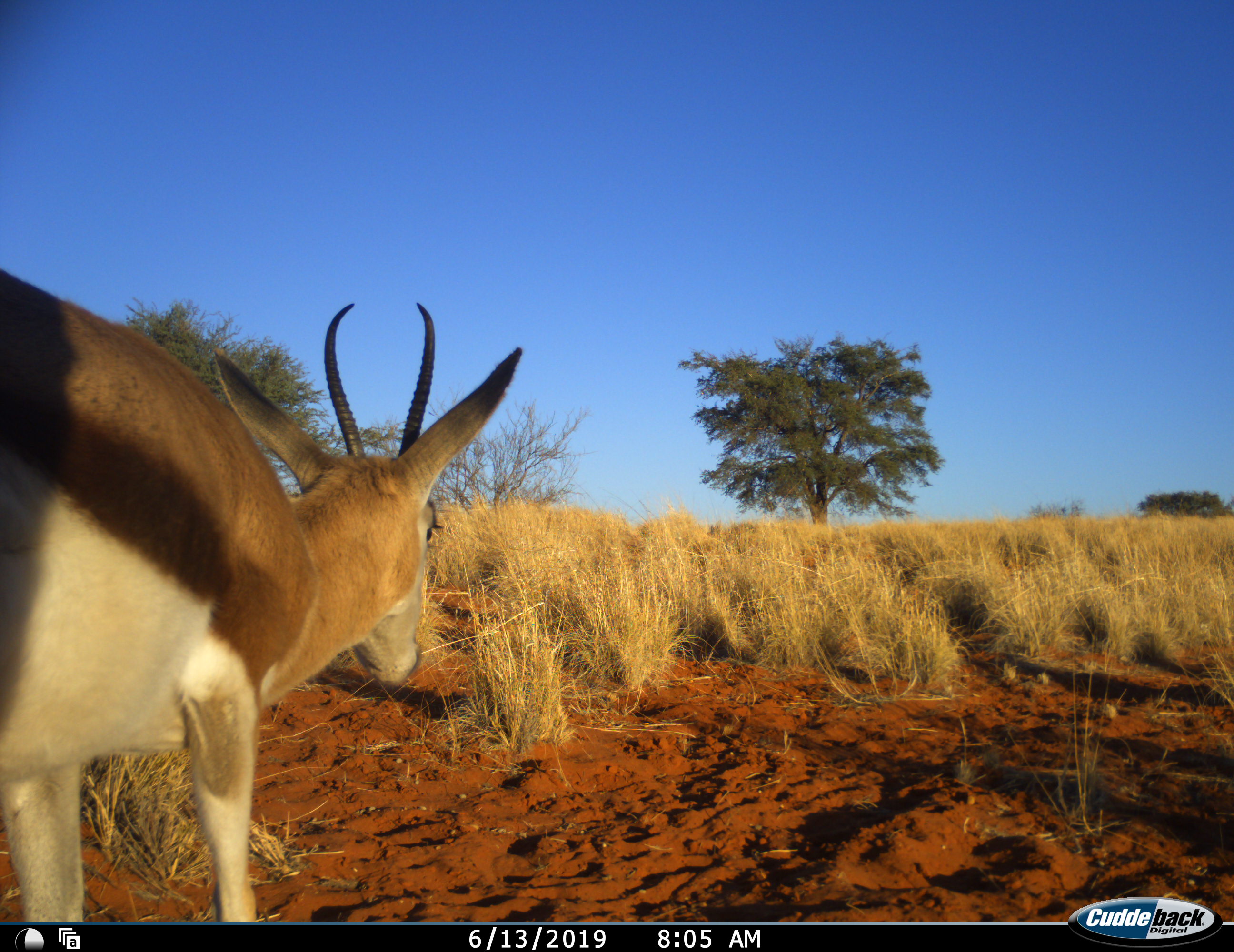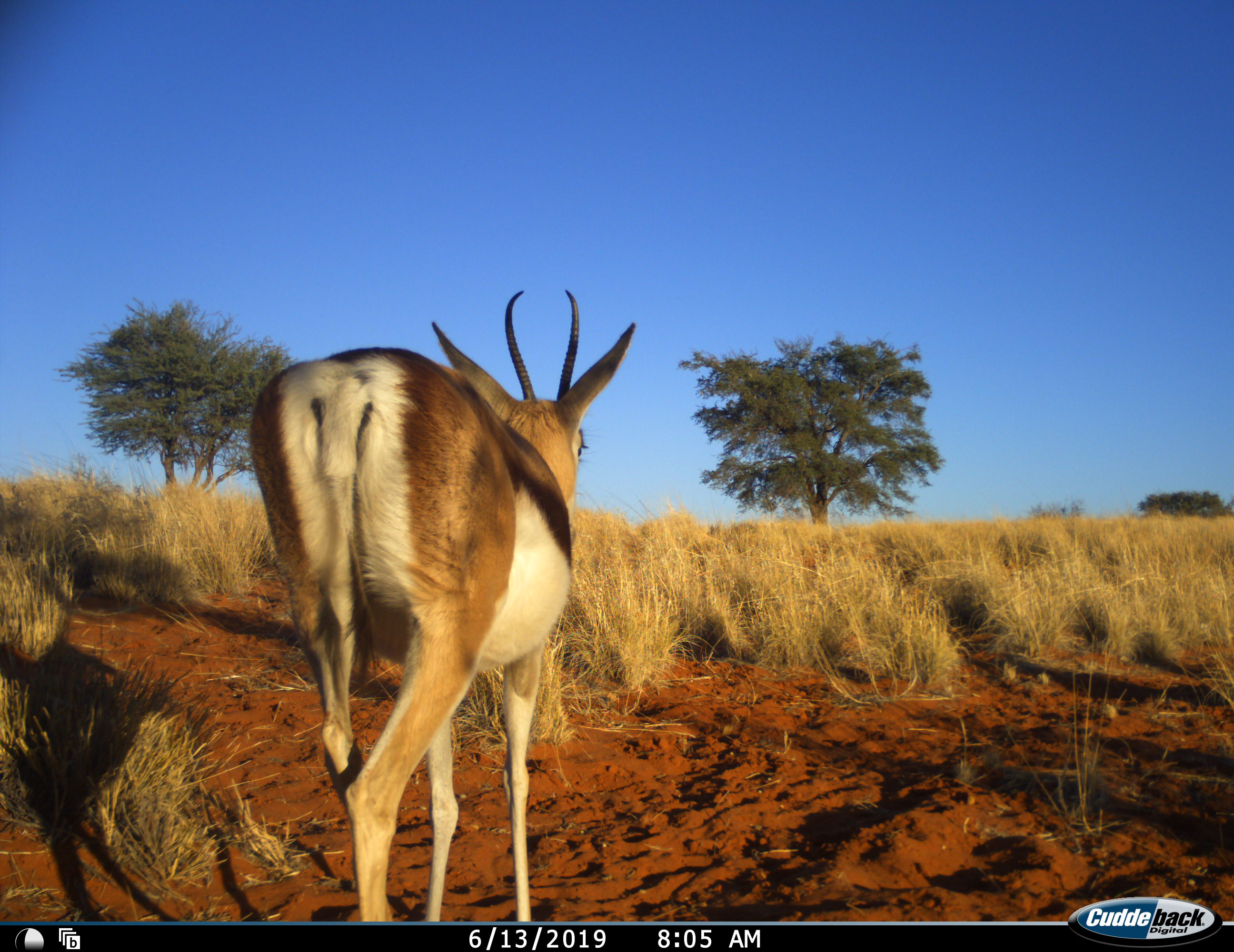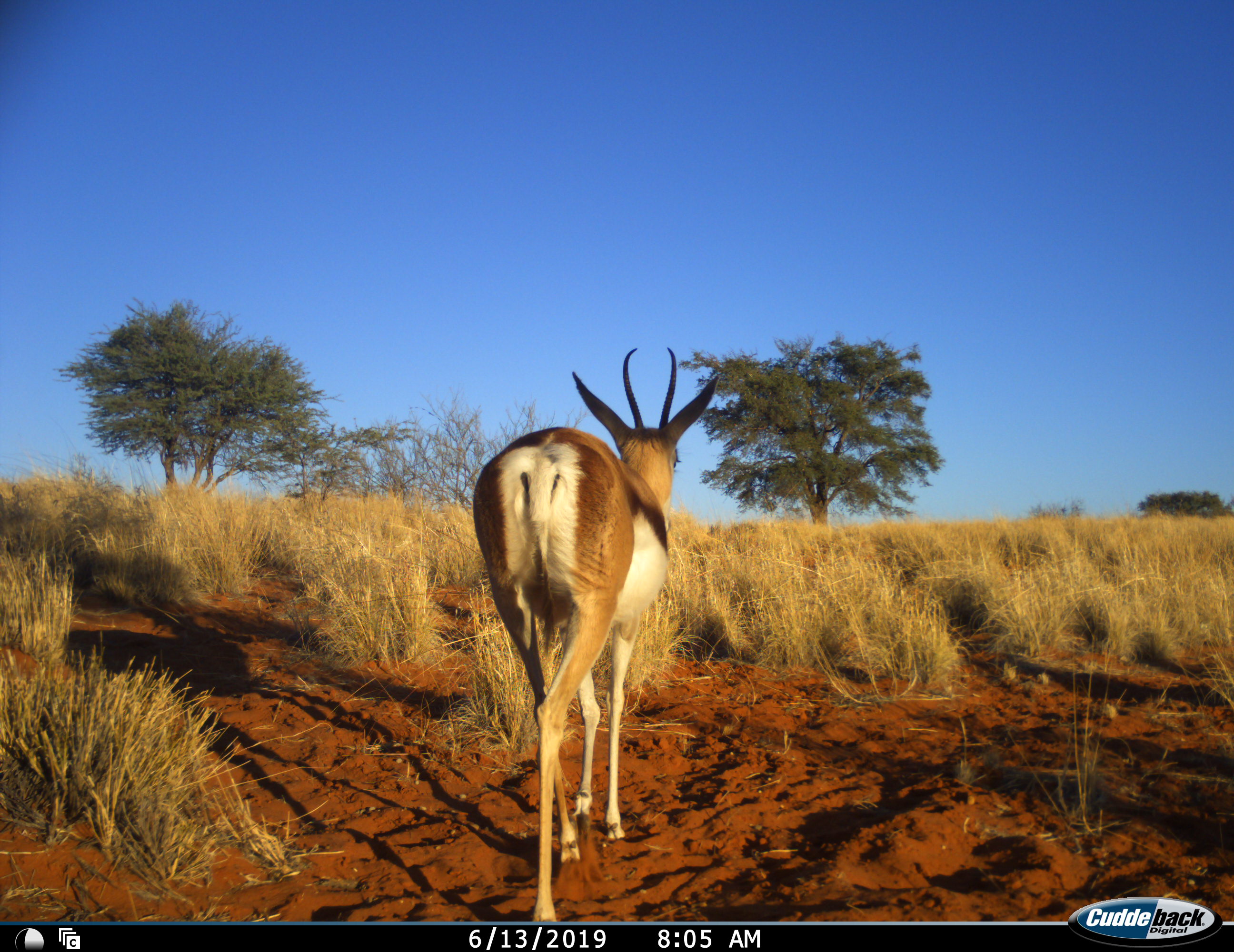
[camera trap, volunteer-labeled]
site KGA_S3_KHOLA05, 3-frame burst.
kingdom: Animalia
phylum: Chordata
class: Mammalia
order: Artiodactyla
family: Bovidae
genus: Antidorcas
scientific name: Antidorcas marsupialis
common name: springbok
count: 1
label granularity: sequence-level